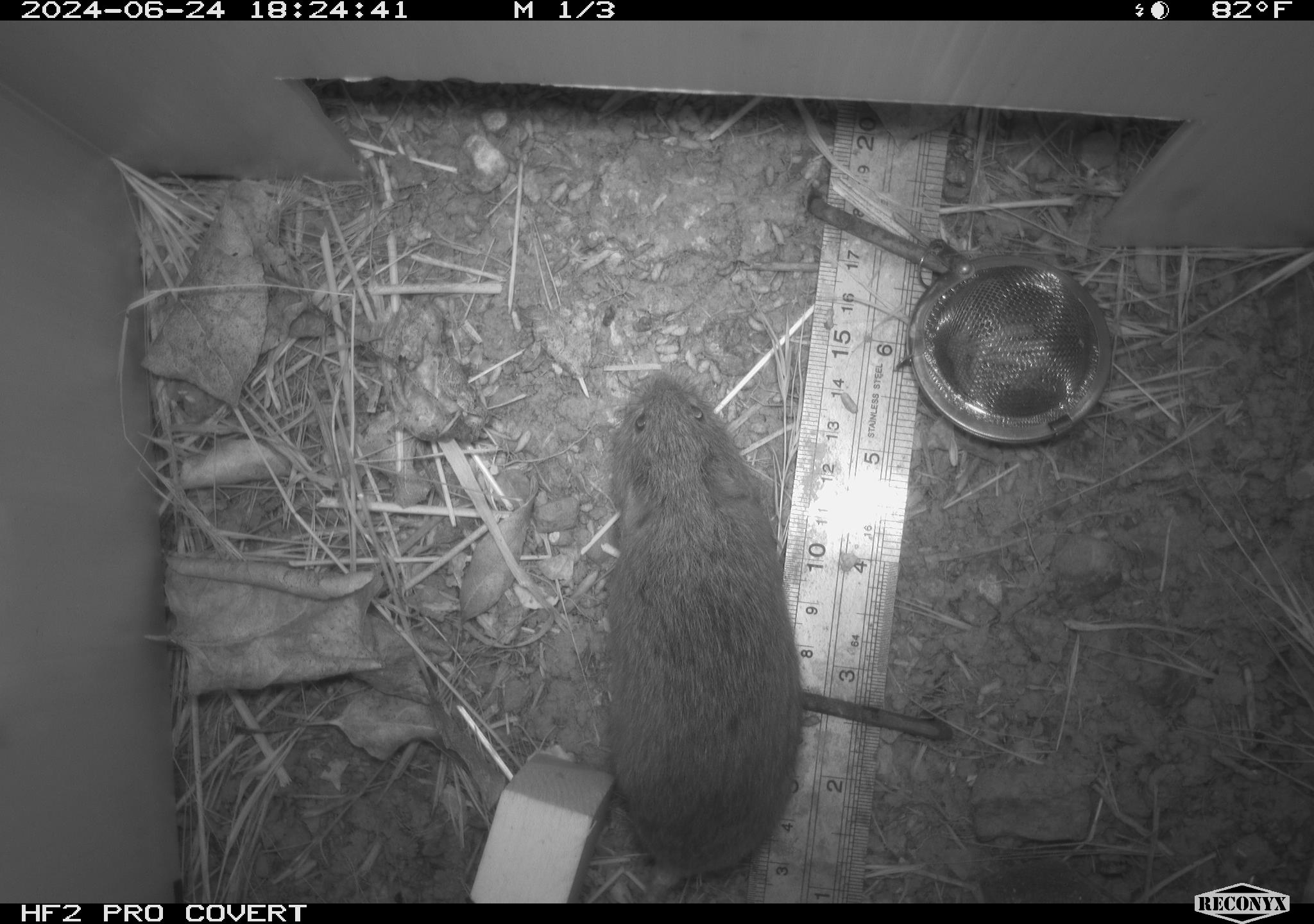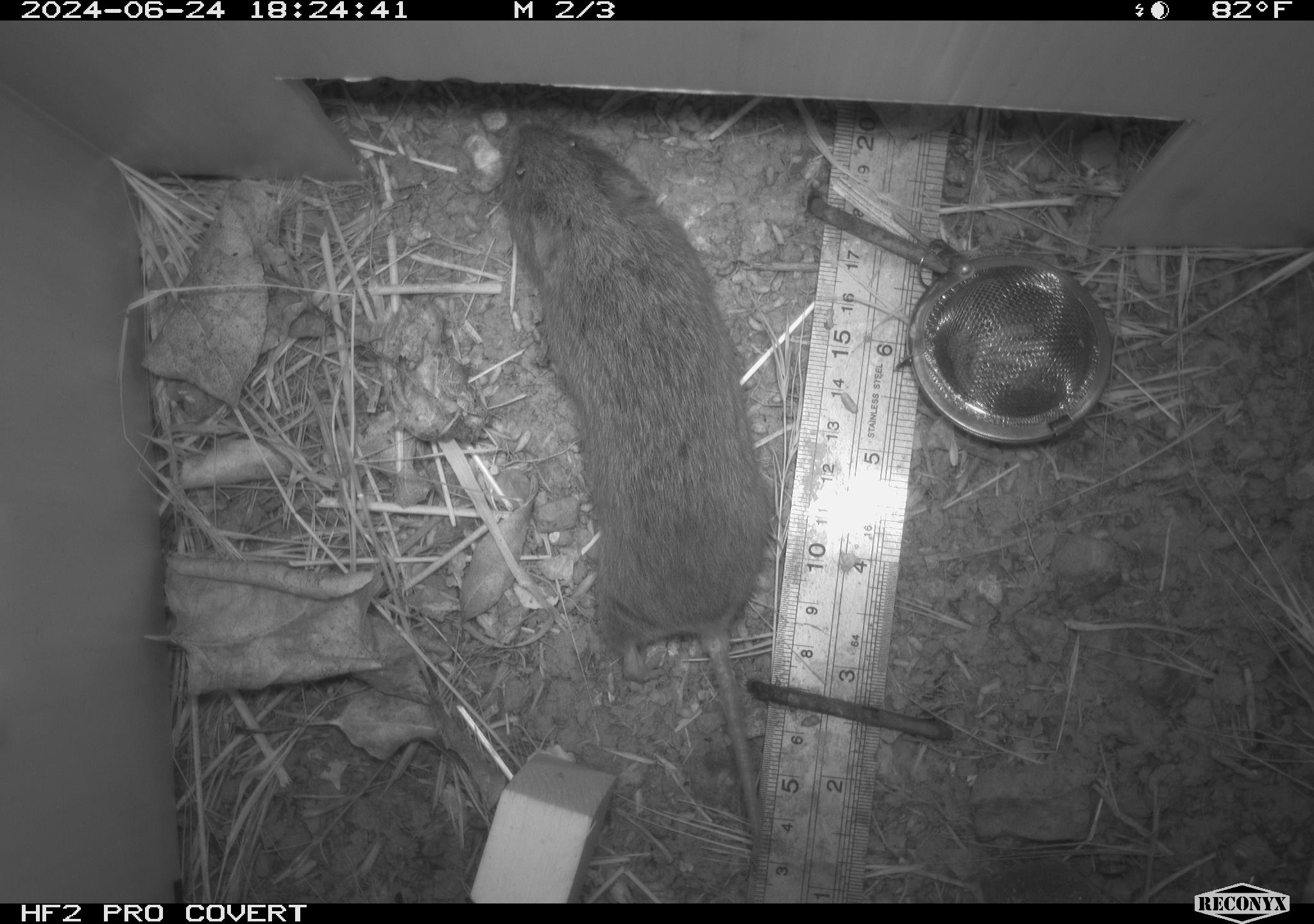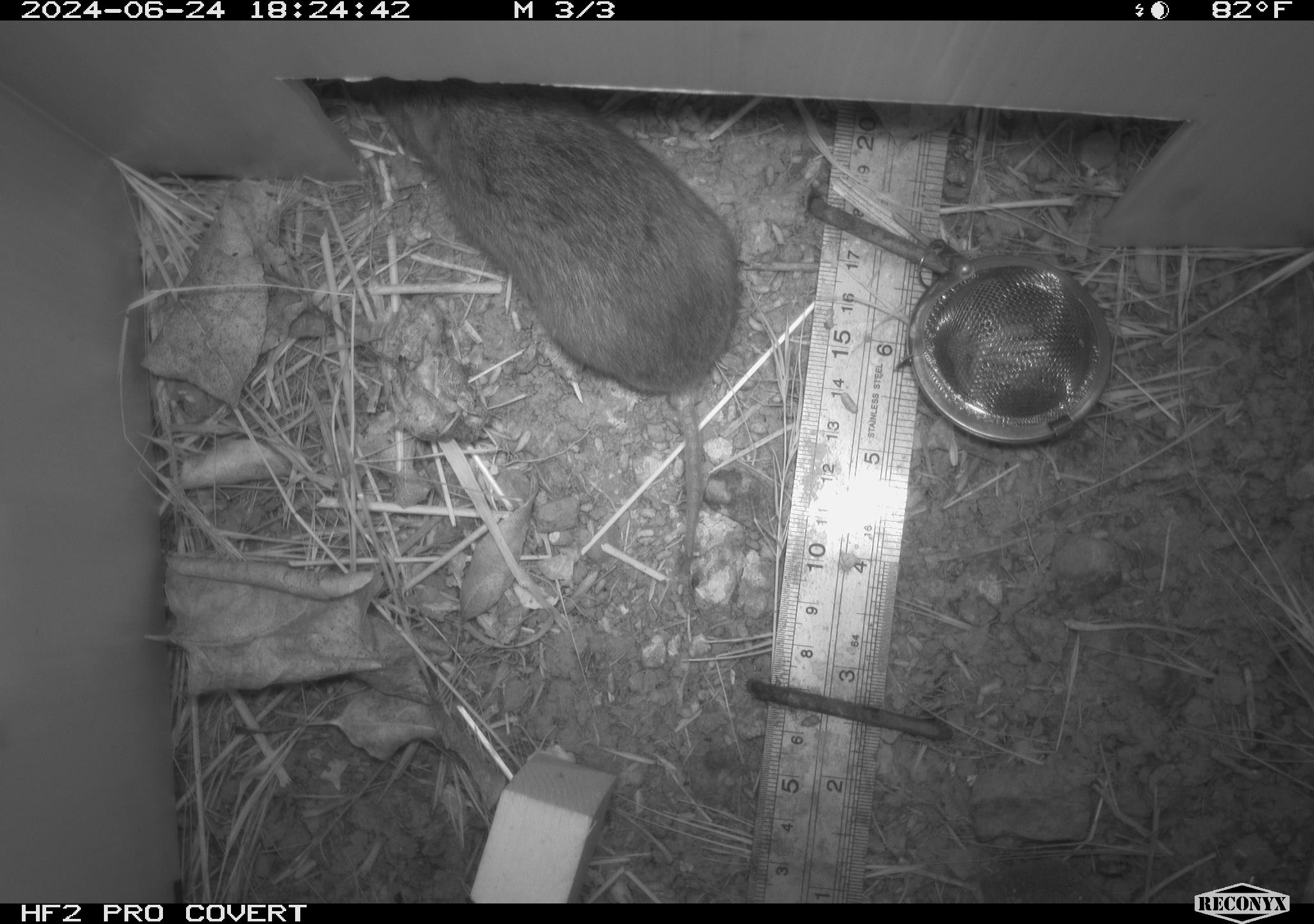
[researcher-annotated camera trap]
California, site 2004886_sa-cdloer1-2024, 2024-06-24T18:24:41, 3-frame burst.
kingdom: Animalia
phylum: Chordata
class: Mammalia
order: Rodentia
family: Cricetidae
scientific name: Arvicolinae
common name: voles, lemmings, and muskrats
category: arvicolinae subfamily